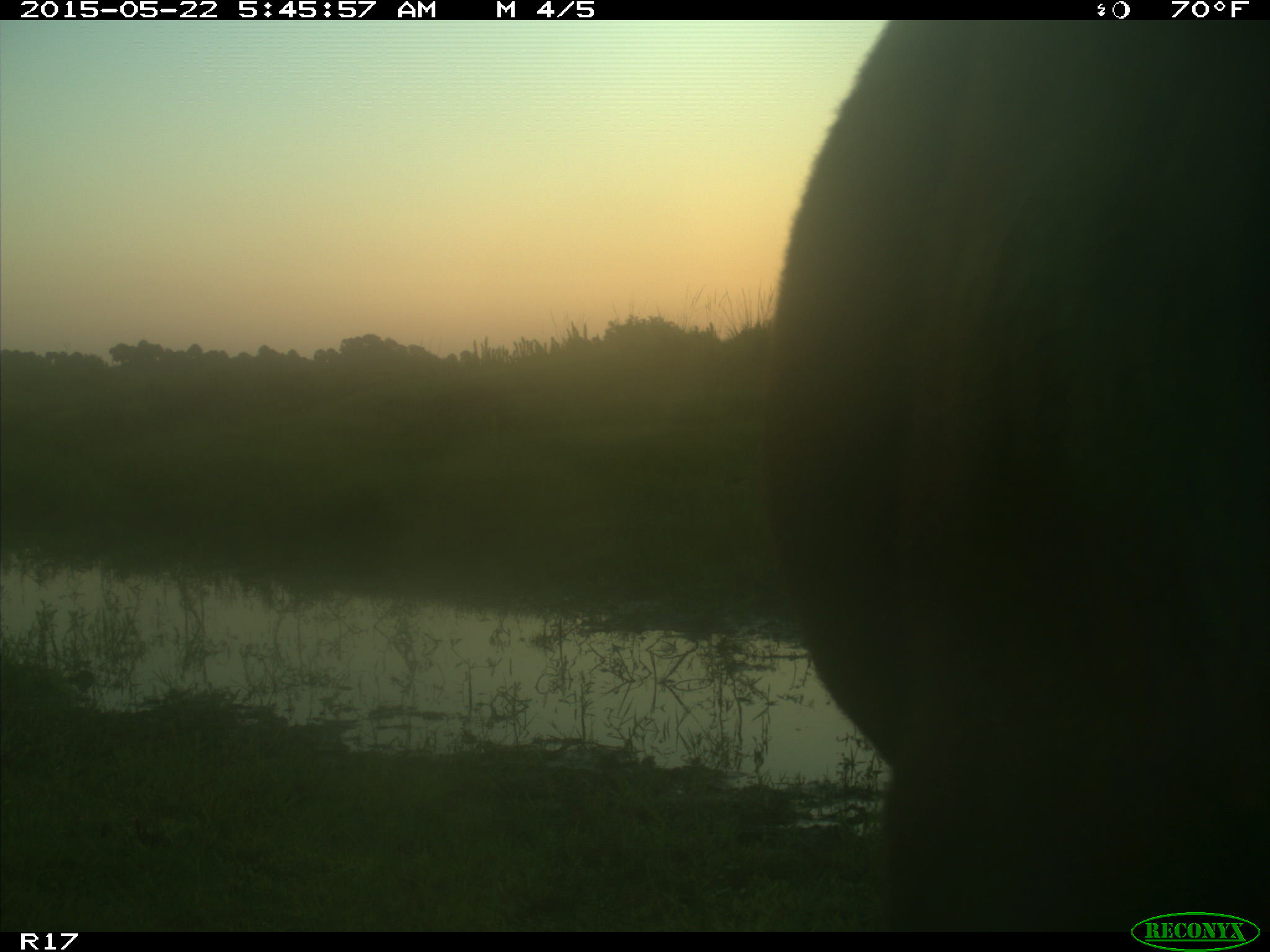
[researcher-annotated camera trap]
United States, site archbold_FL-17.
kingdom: Animalia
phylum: Chordata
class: Mammalia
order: Artiodactyla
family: Bovidae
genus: Bos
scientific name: Bos taurus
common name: domestic cow